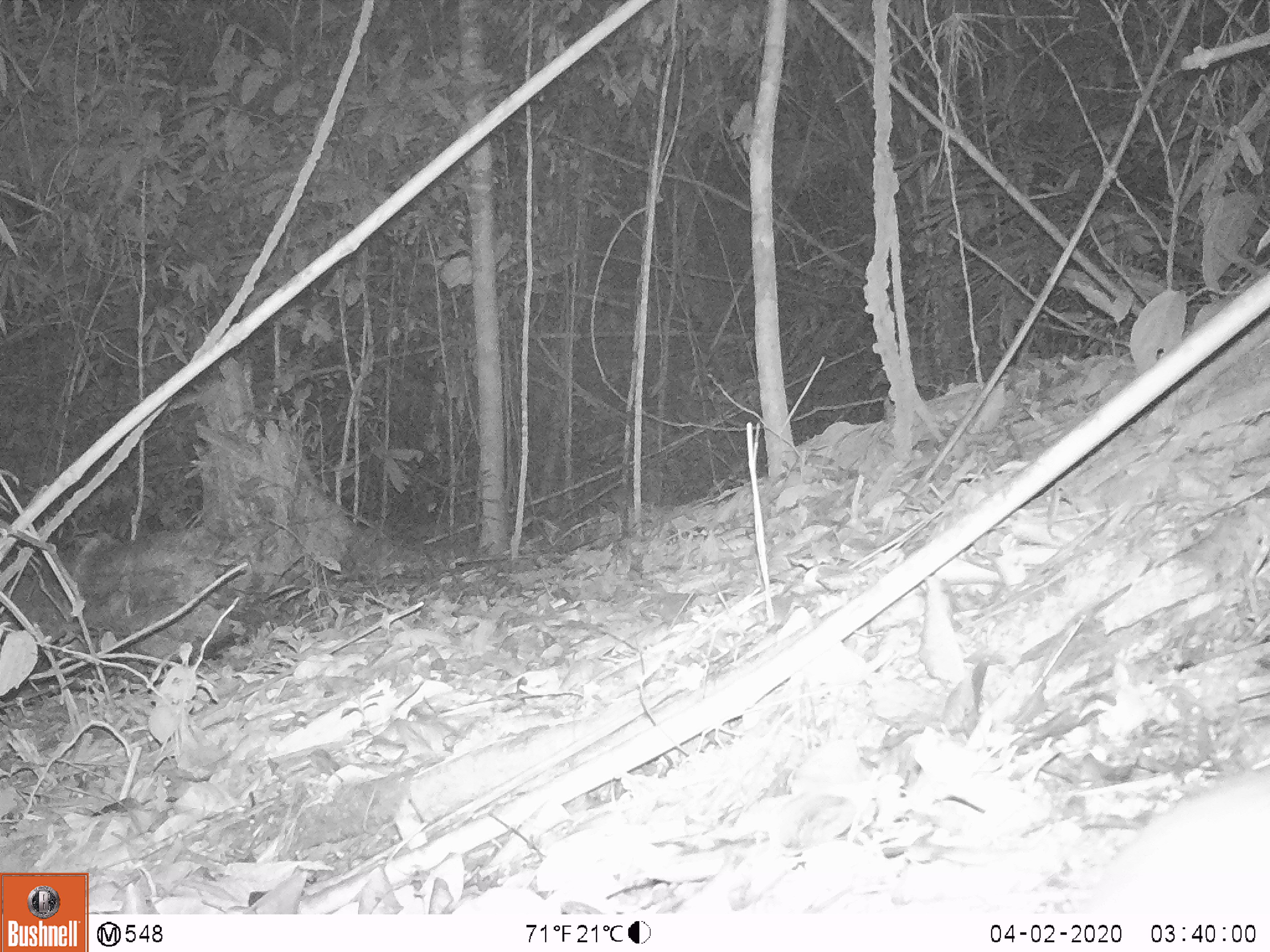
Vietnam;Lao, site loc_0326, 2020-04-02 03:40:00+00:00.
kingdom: Animalia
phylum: Chordata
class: Mammalia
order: Rodentia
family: Muridae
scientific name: Muridae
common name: old-world mice and rats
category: unidentified murid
Unidentified murid (old-world mice and rats) (Muridae). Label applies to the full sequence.